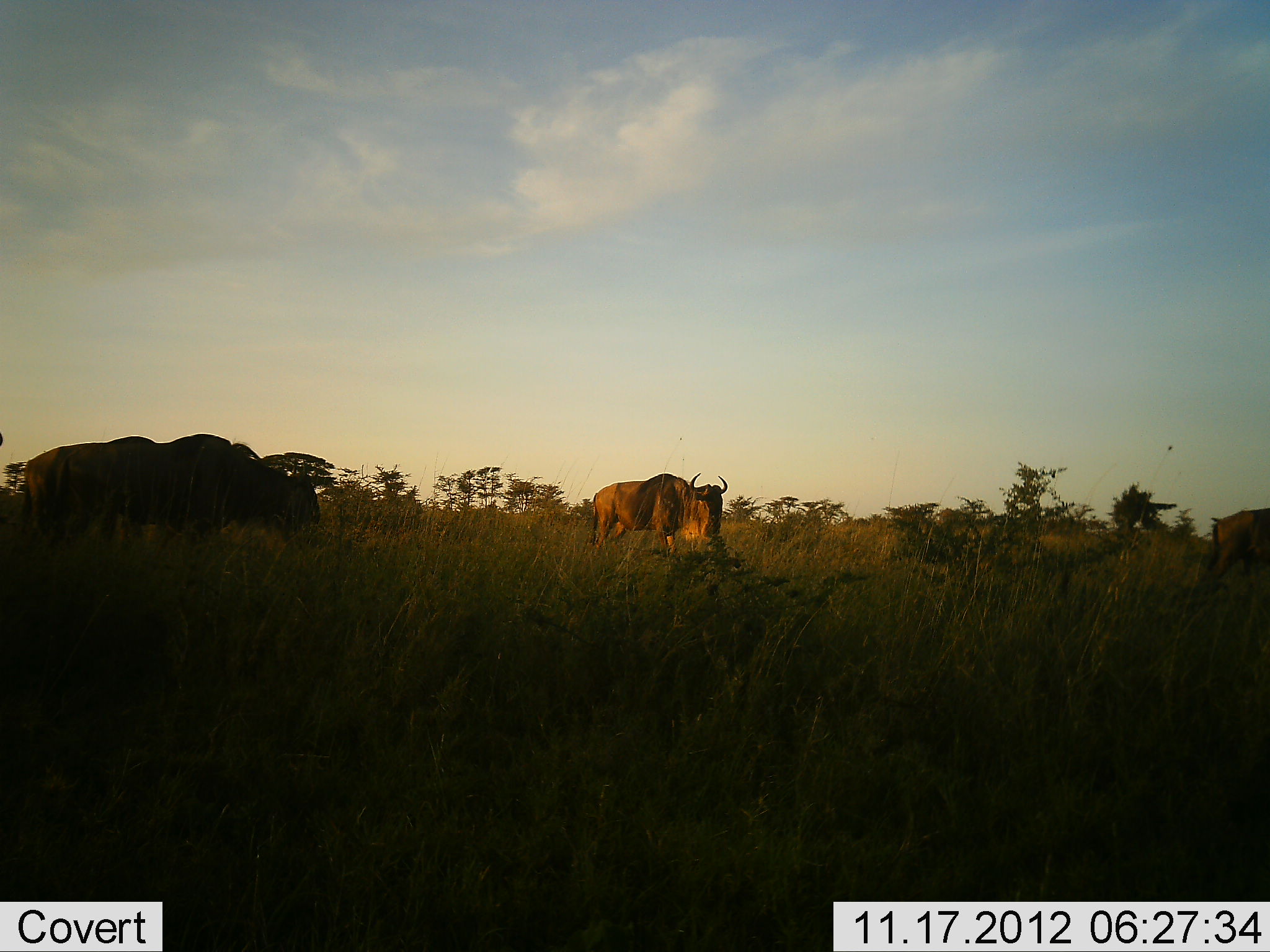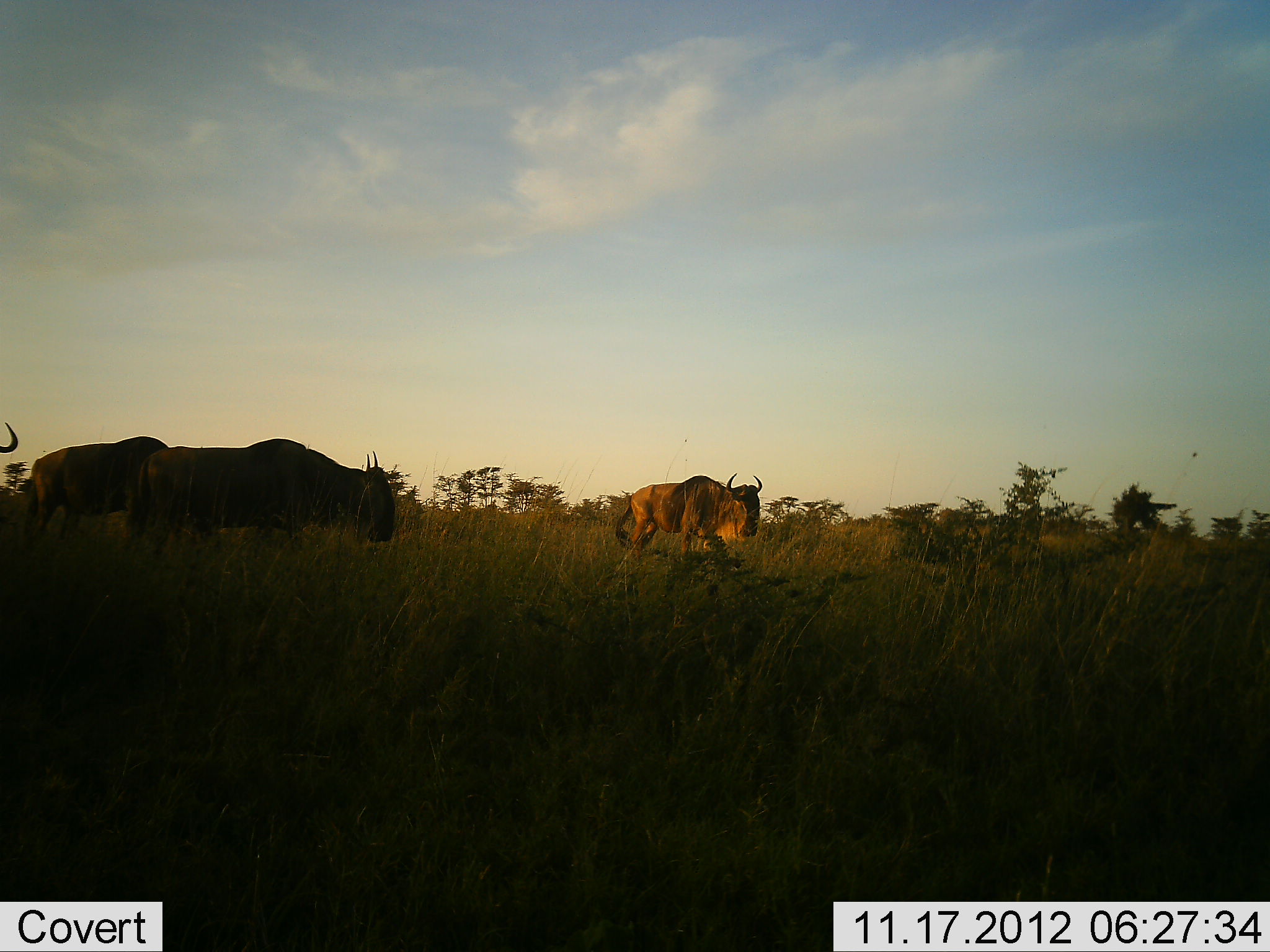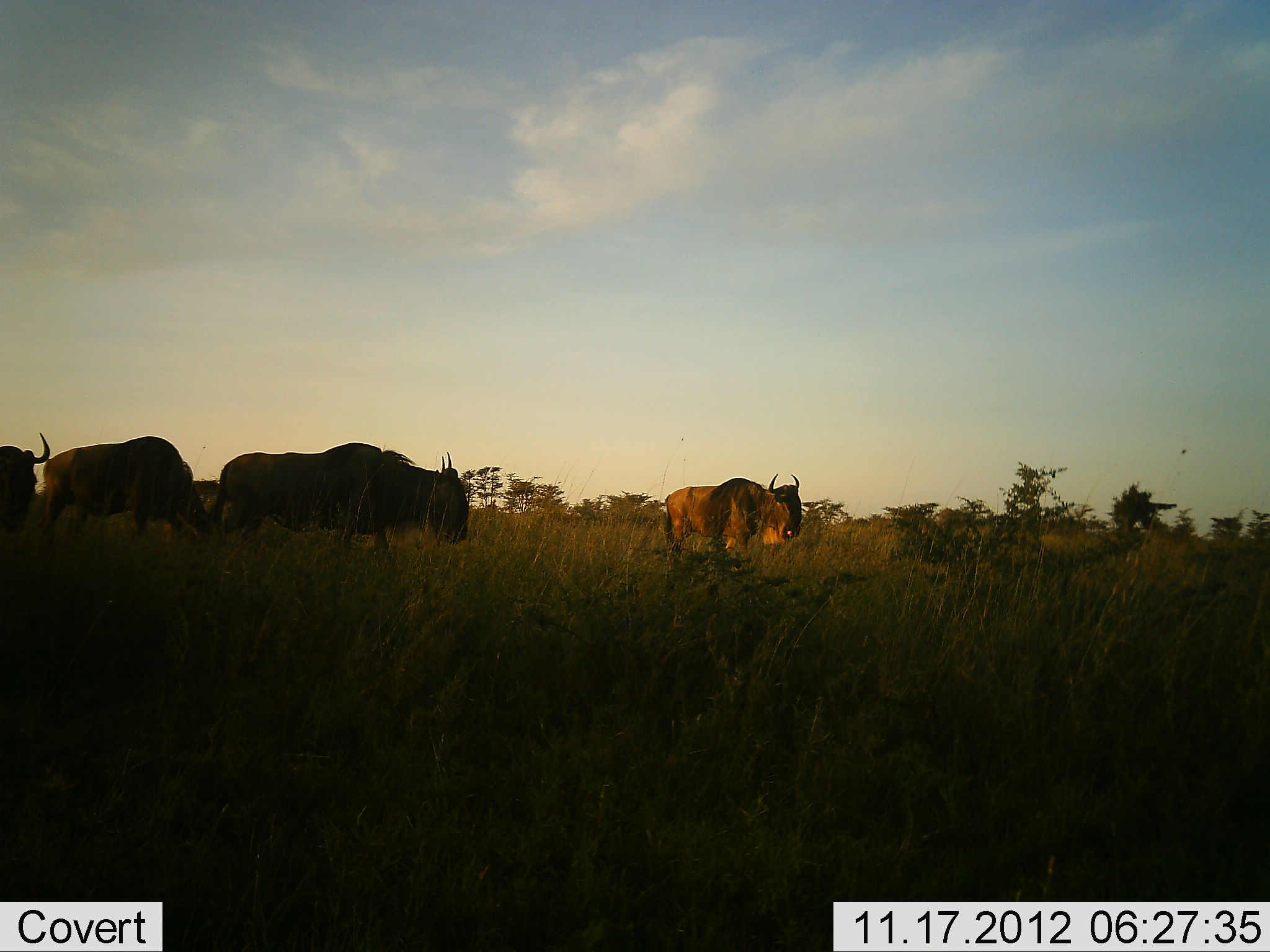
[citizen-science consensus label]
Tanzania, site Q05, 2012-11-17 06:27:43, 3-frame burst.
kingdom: Animalia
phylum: Chordata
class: Mammalia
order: Artiodactyla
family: Bovidae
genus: Connochaetes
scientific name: Connochaetes taurinus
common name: blue wildebeest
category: wildebeest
Wildebeest (blue wildebeest) (Connochaetes taurinus), count 5. Behavior (volunteer vote fractions): standing 0%, resting 0%, moving 100%, interacting 0%. Young present (vote fraction): 0%. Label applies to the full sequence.